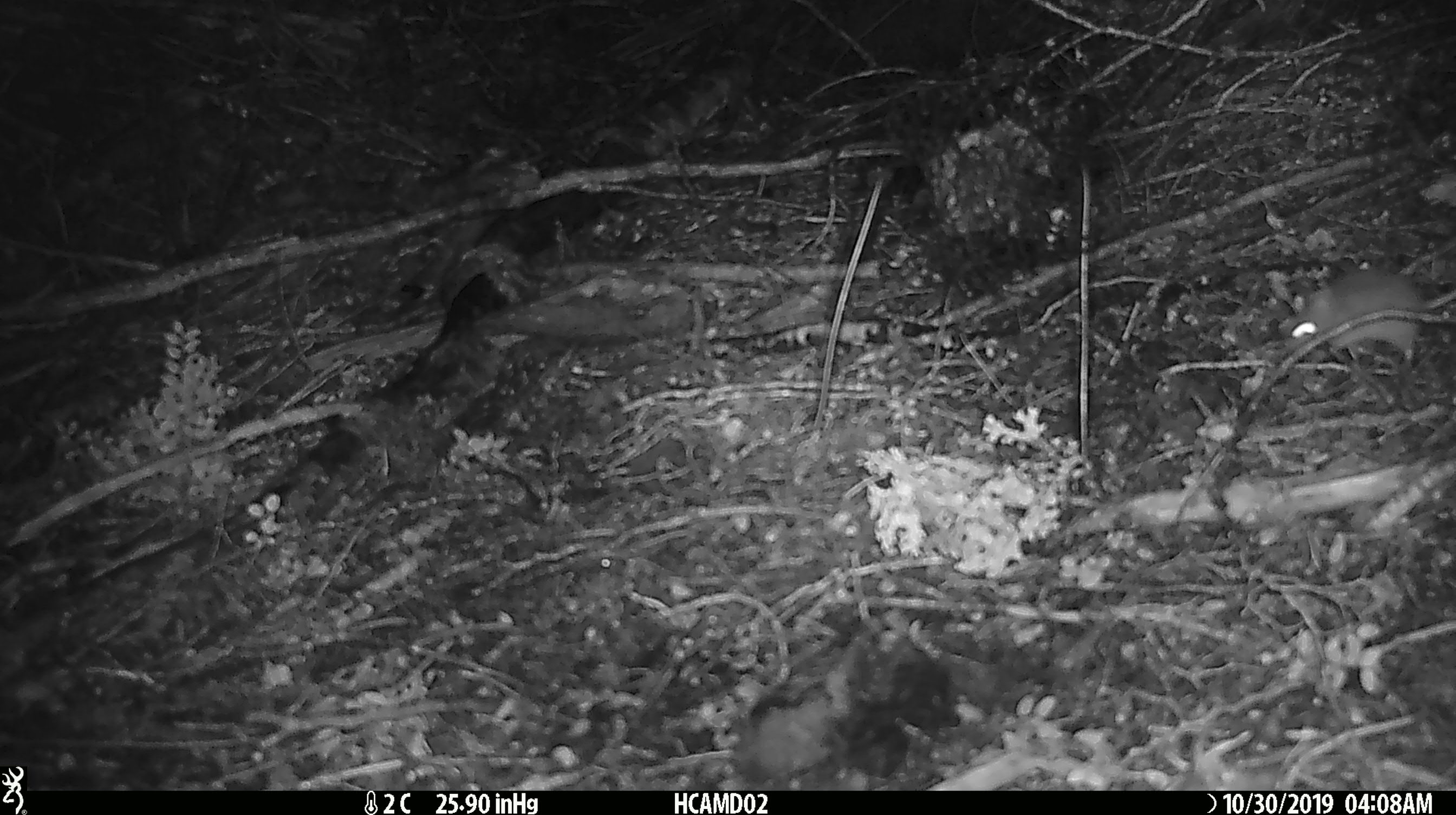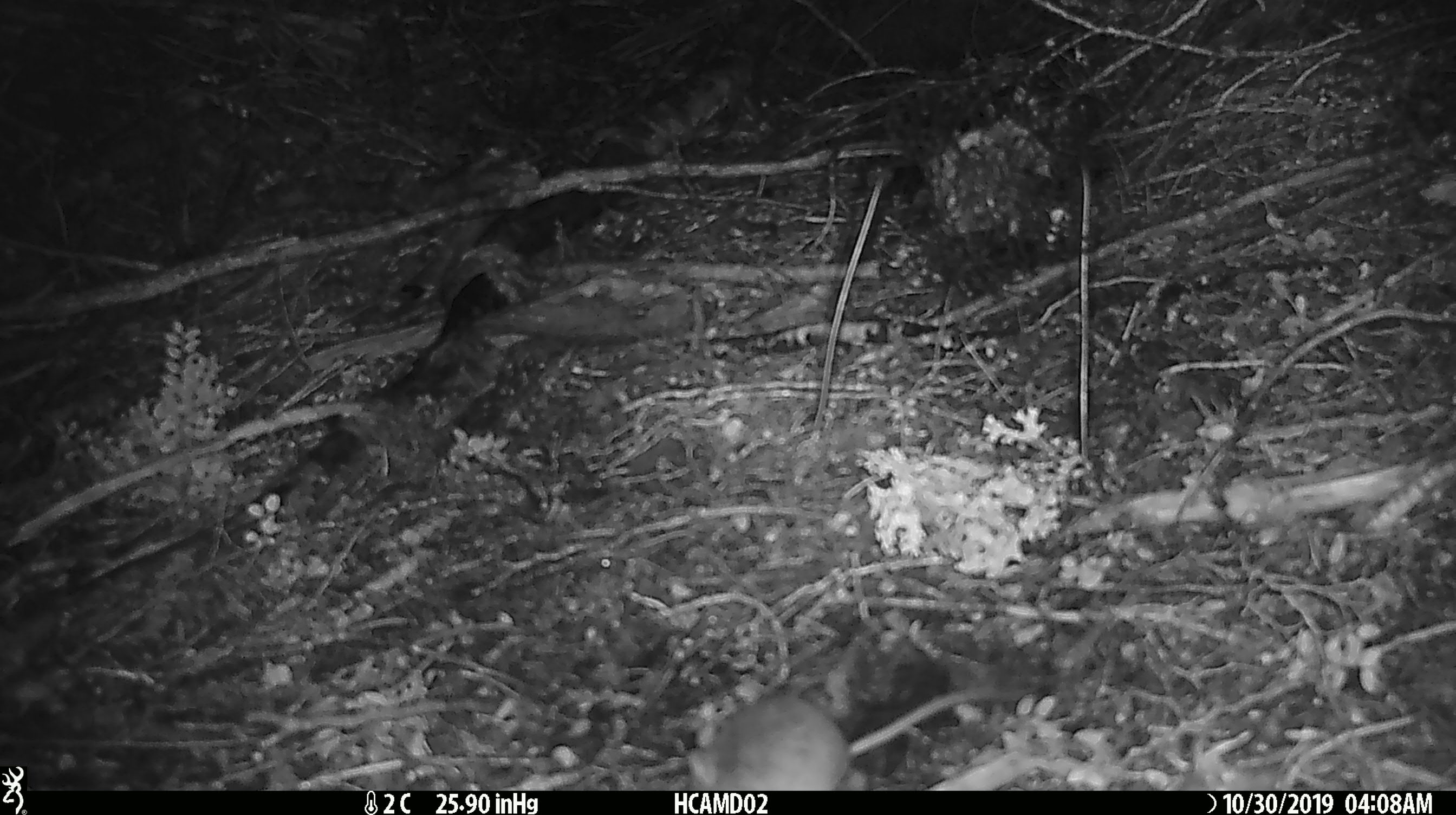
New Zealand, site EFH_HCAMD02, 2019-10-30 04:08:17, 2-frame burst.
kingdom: Animalia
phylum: Chordata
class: Mammalia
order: Rodentia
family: Muridae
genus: Mus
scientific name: Mus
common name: mouse